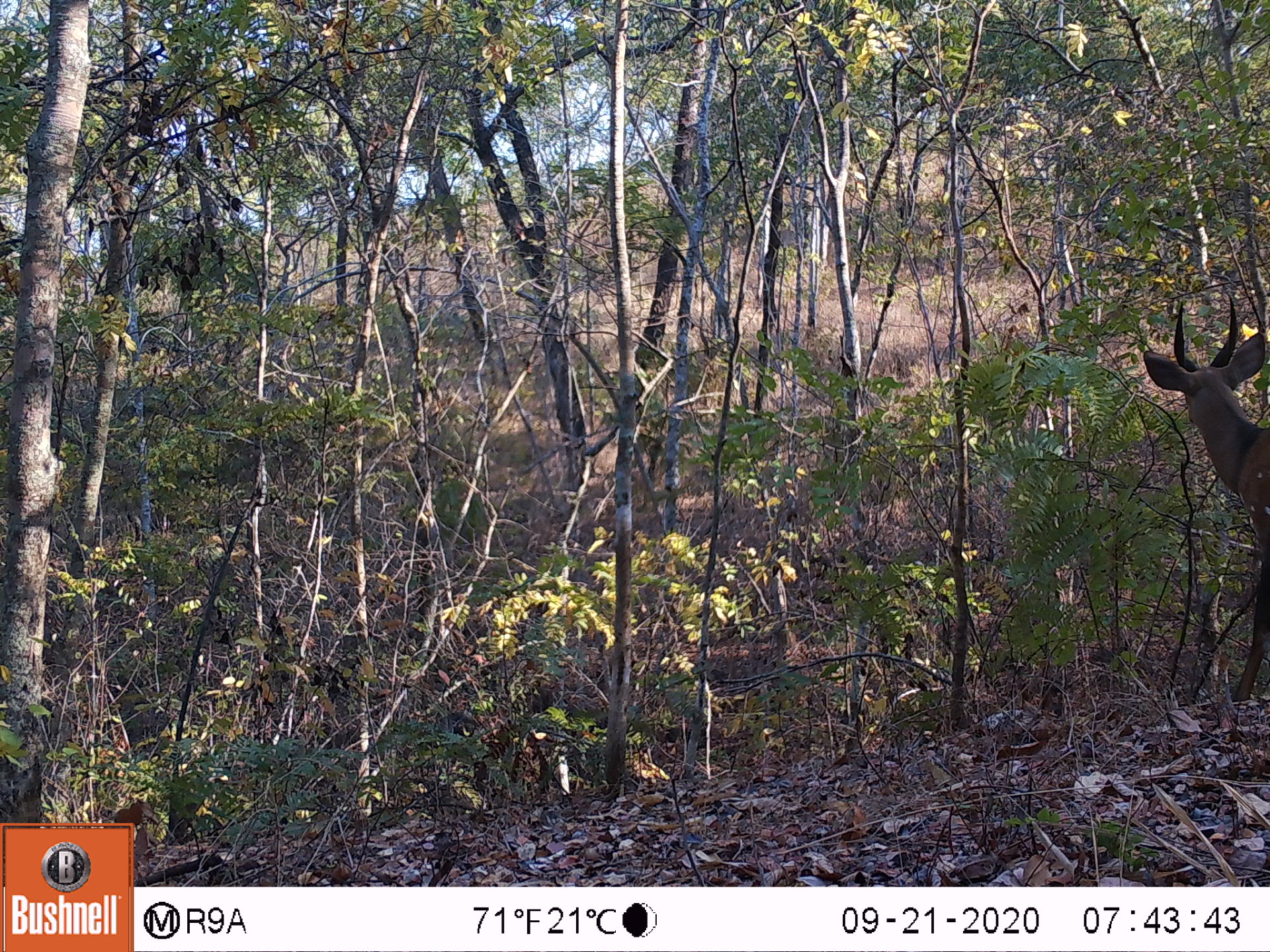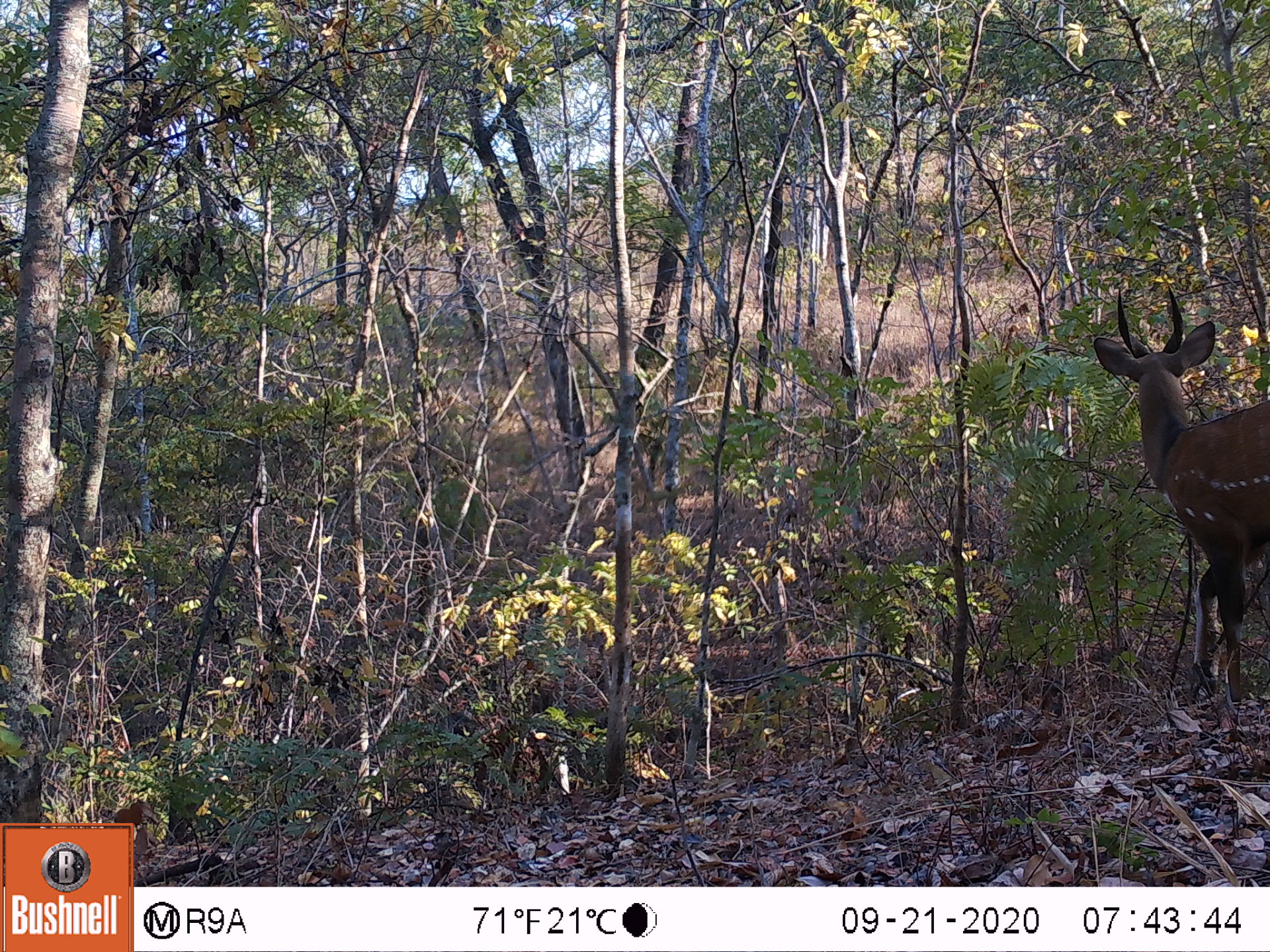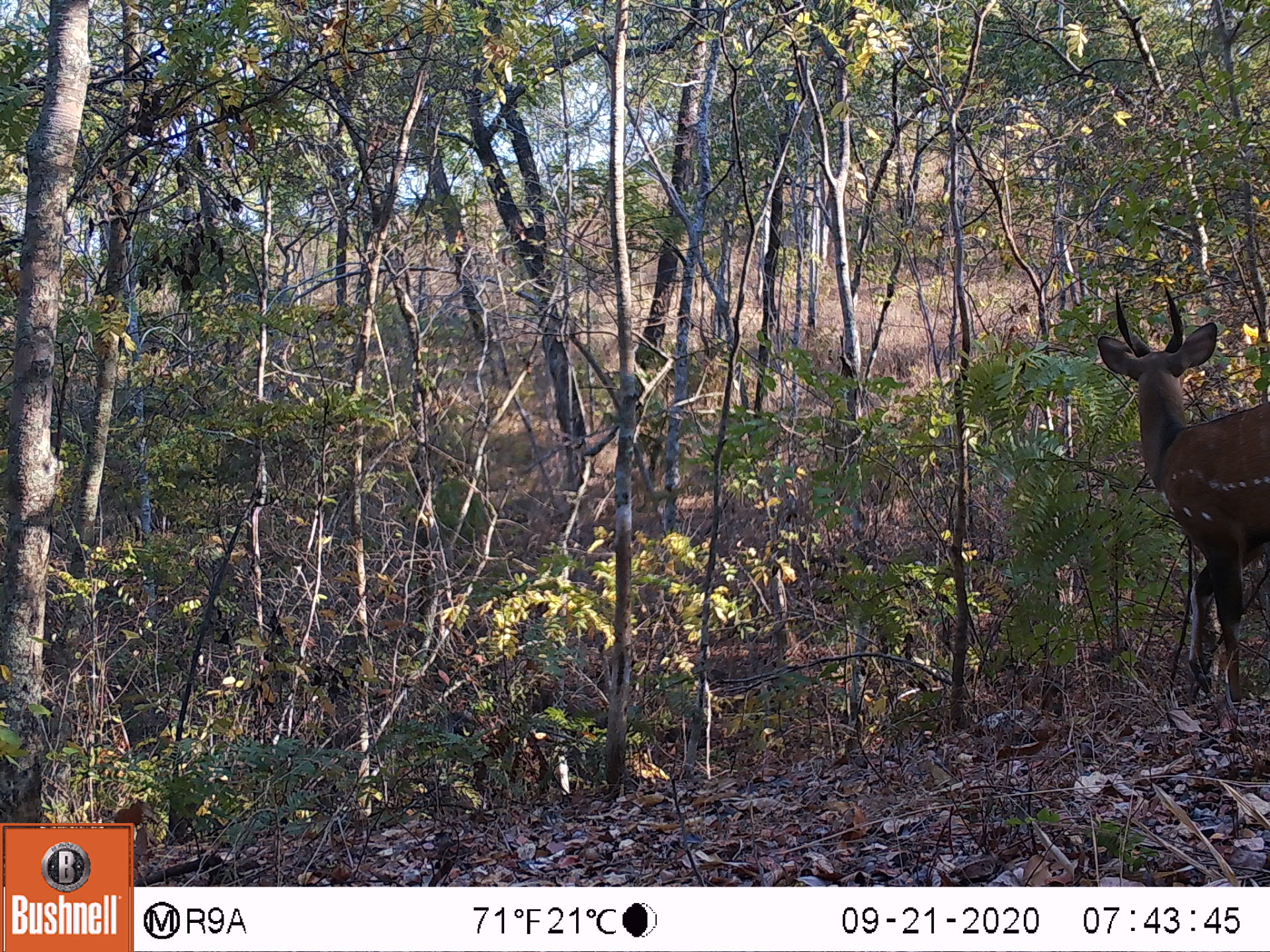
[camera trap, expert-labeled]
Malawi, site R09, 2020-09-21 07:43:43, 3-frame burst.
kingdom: Animalia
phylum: Chordata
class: Mammalia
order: Artiodactyla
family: Bovidae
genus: Tragelaphus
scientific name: Tragelaphus sylvaticus sylvaticus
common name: cape bushbuck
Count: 1.